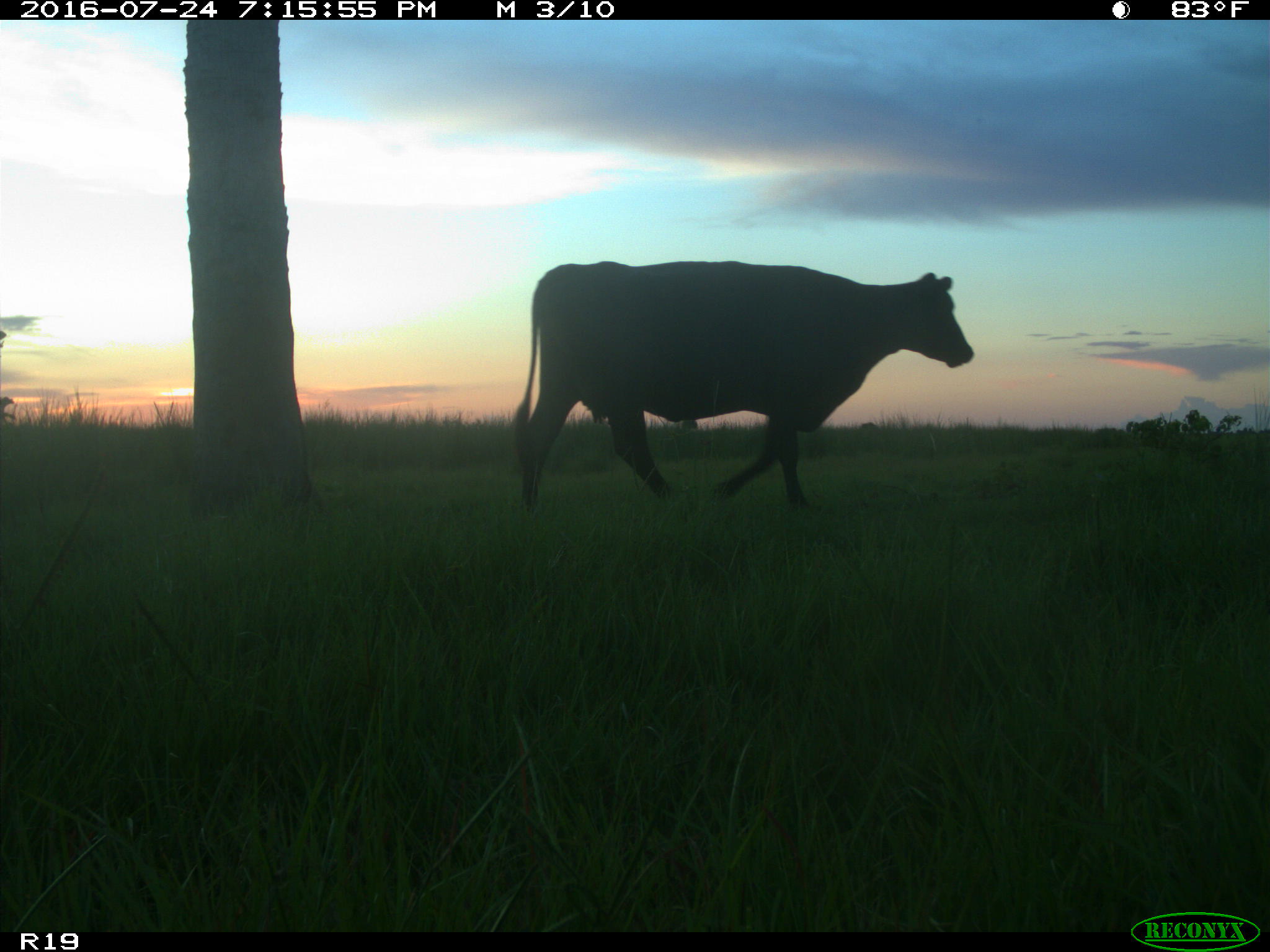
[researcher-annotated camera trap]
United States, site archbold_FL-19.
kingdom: Animalia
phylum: Chordata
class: Mammalia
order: Artiodactyla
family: Bovidae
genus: Bos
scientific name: Bos taurus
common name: domestic cow